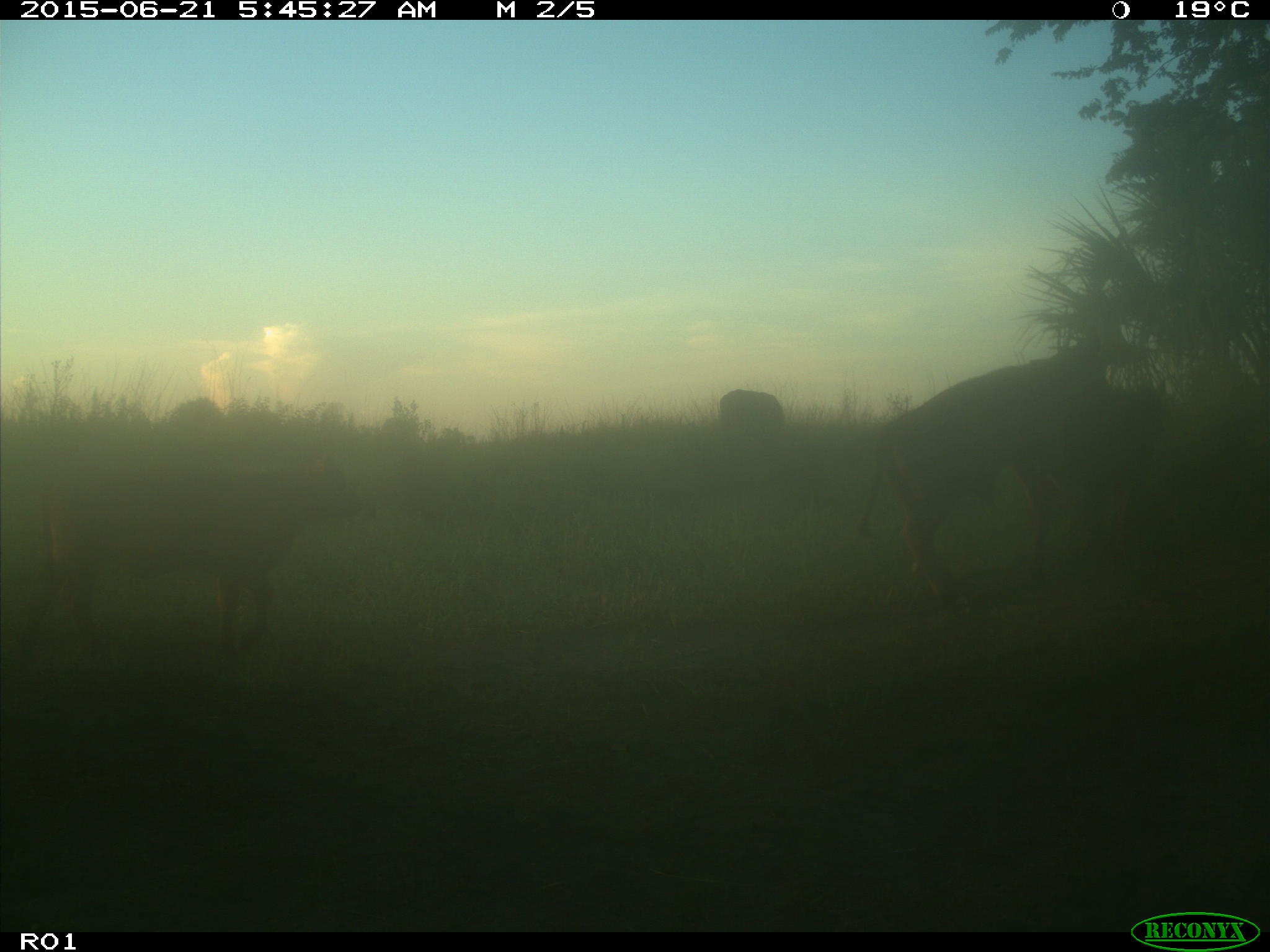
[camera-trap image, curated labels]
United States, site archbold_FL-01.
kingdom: Animalia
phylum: Chordata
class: Mammalia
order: Artiodactyla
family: Bovidae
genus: Bos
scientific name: Bos taurus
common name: domestic cow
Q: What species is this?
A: Bos taurus (domestic cow).